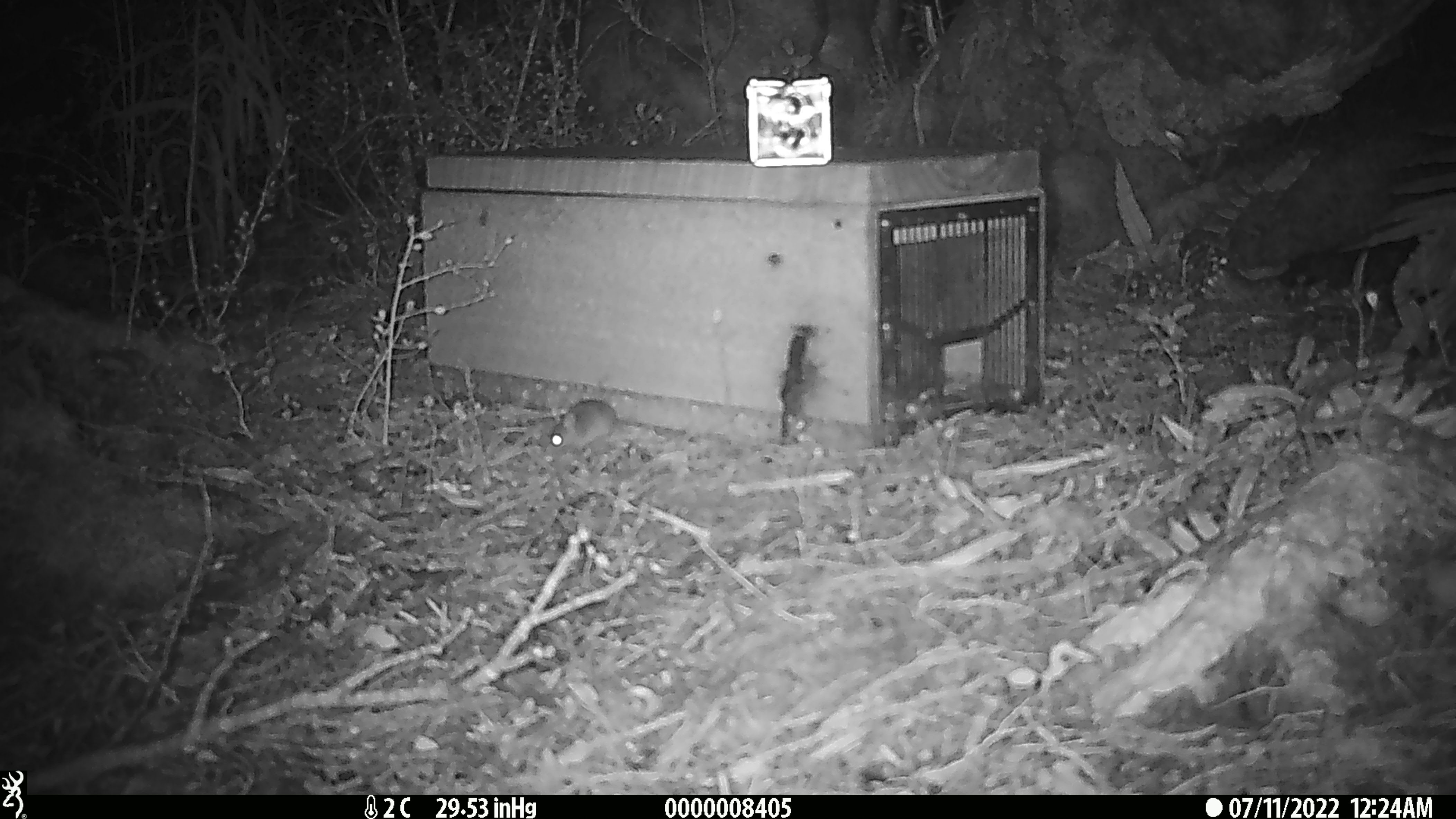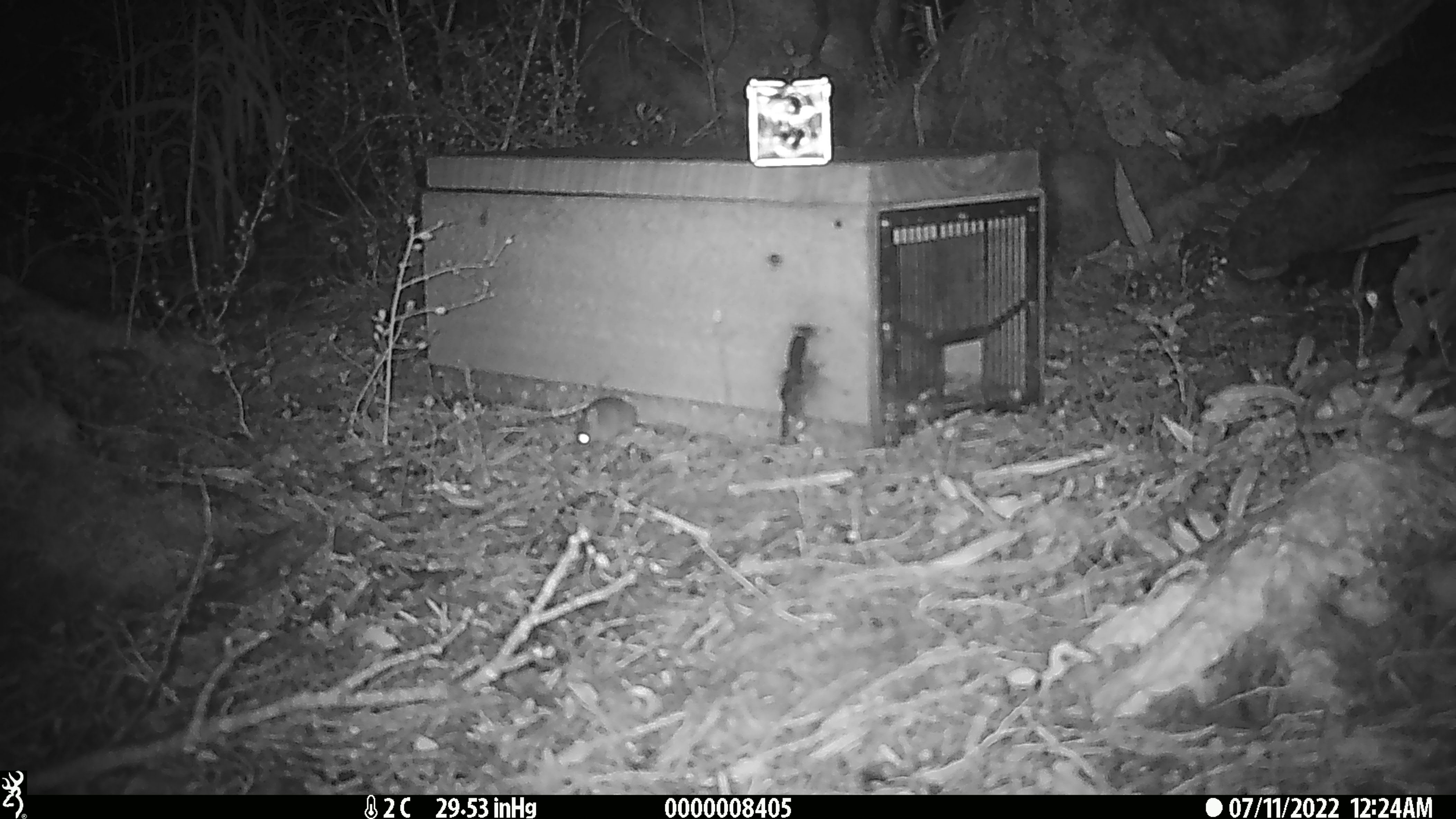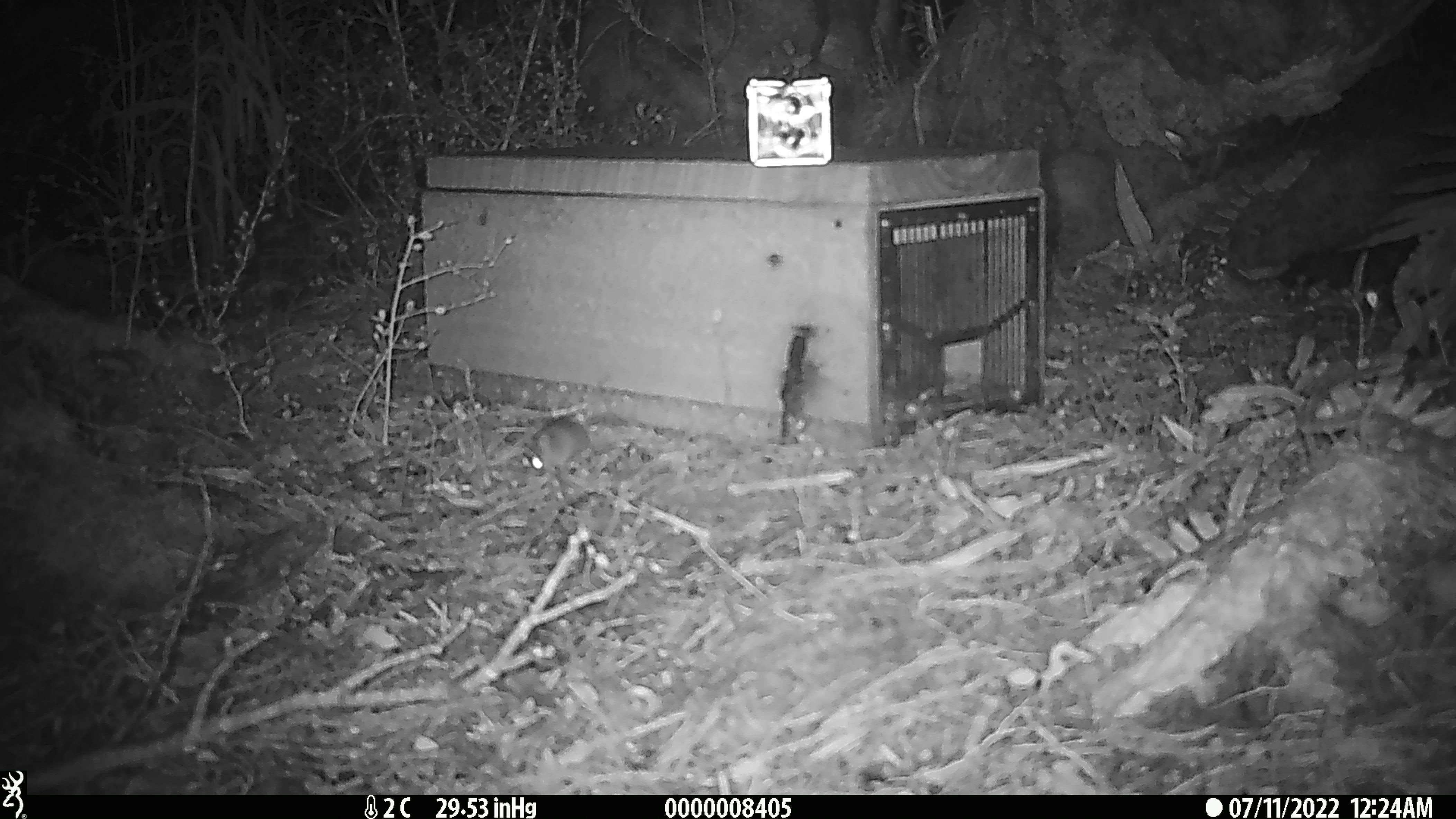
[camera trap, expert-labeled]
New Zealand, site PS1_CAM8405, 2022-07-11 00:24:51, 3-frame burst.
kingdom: Animalia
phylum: Chordata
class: Mammalia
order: Rodentia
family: Muridae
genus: Mus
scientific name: Mus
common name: mouse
Mouse (Mus).